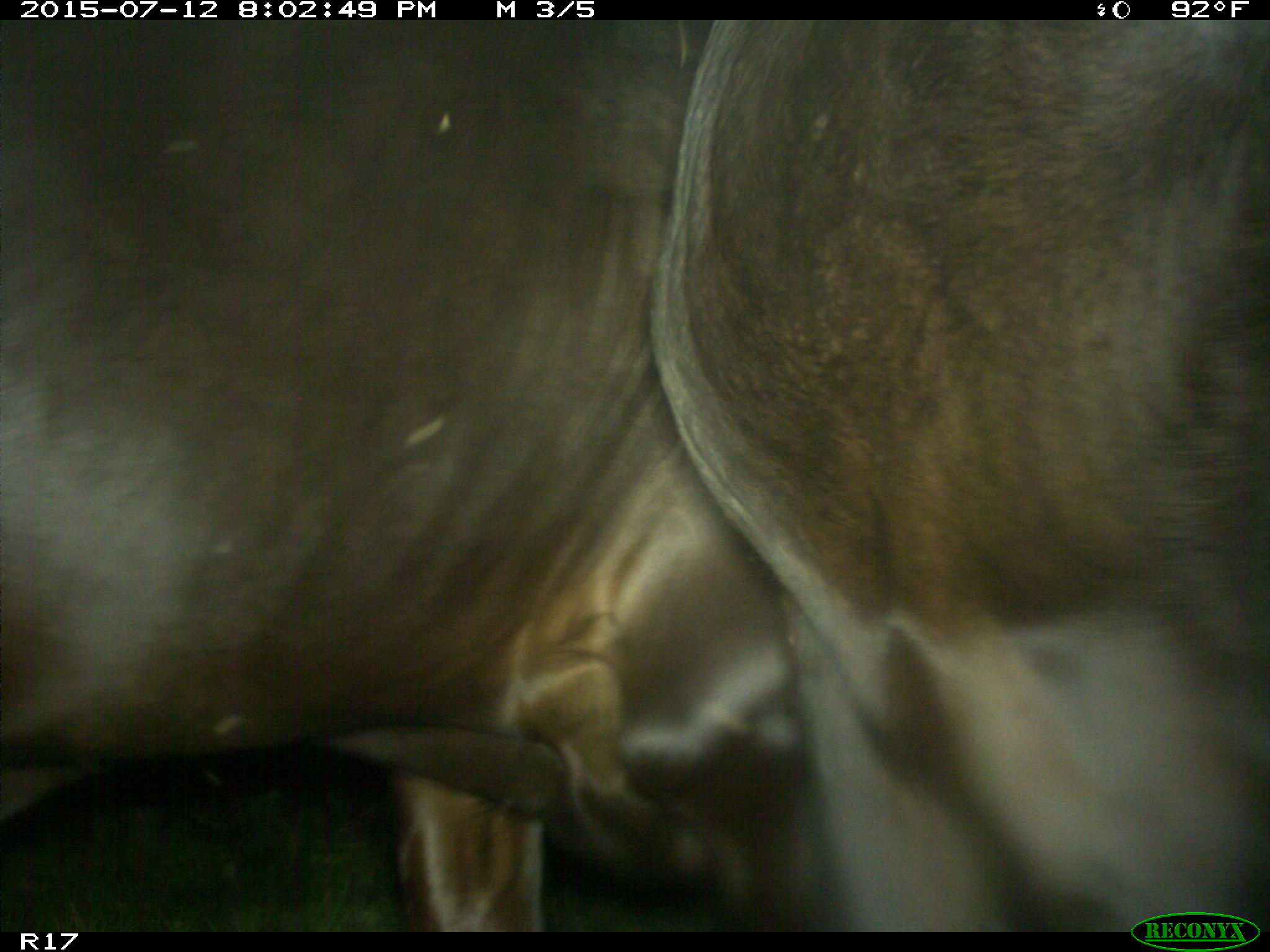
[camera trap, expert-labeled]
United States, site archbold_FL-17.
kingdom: Animalia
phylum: Chordata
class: Mammalia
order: Artiodactyla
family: Bovidae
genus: Bos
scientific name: Bos taurus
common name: domestic cow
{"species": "Bos taurus (domestic cow)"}